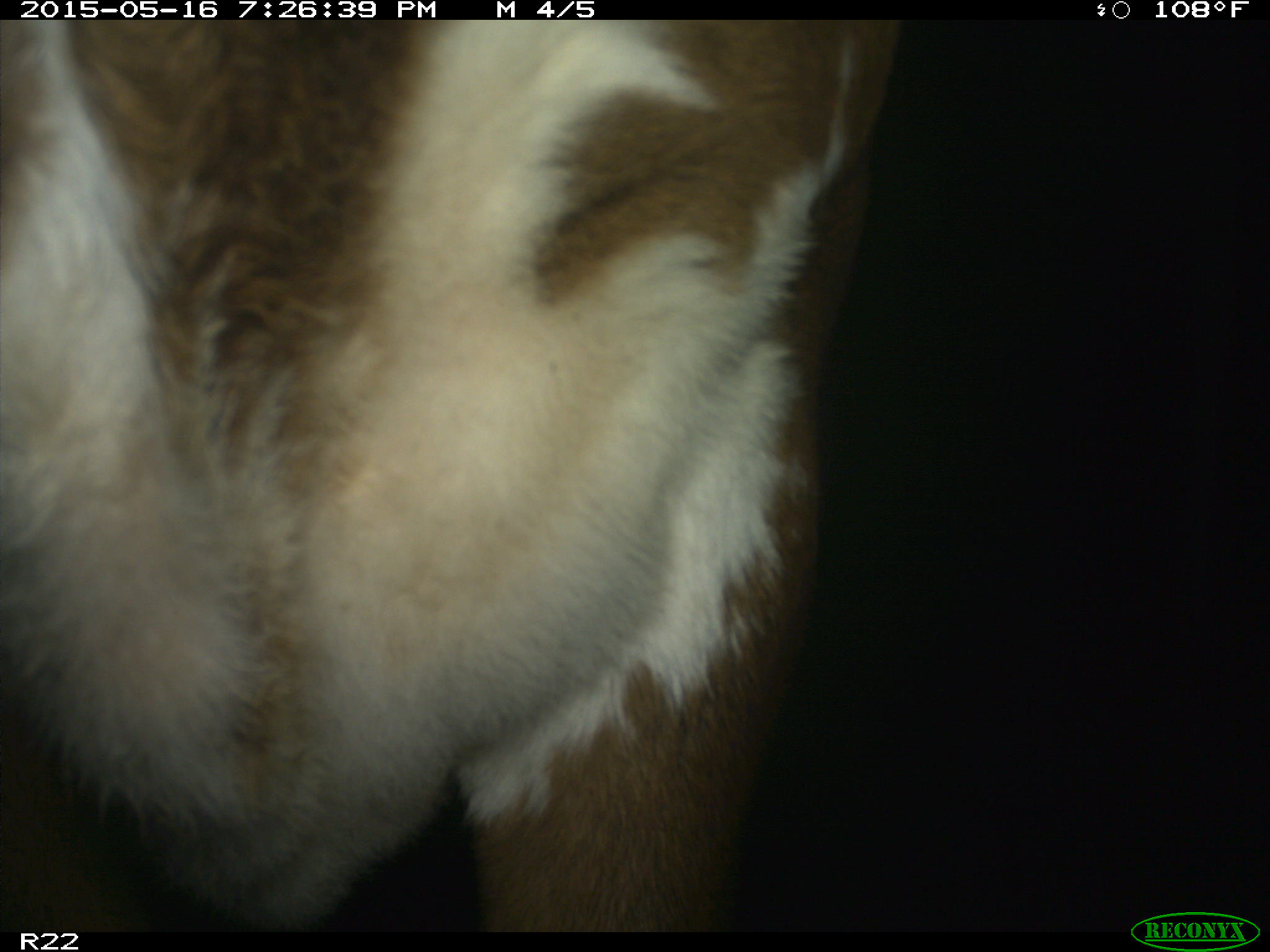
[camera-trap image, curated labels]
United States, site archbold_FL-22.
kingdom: Animalia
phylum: Chordata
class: Mammalia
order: Artiodactyla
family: Bovidae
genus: Bos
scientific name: Bos taurus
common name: domestic cow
Bos taurus (domestic cow).